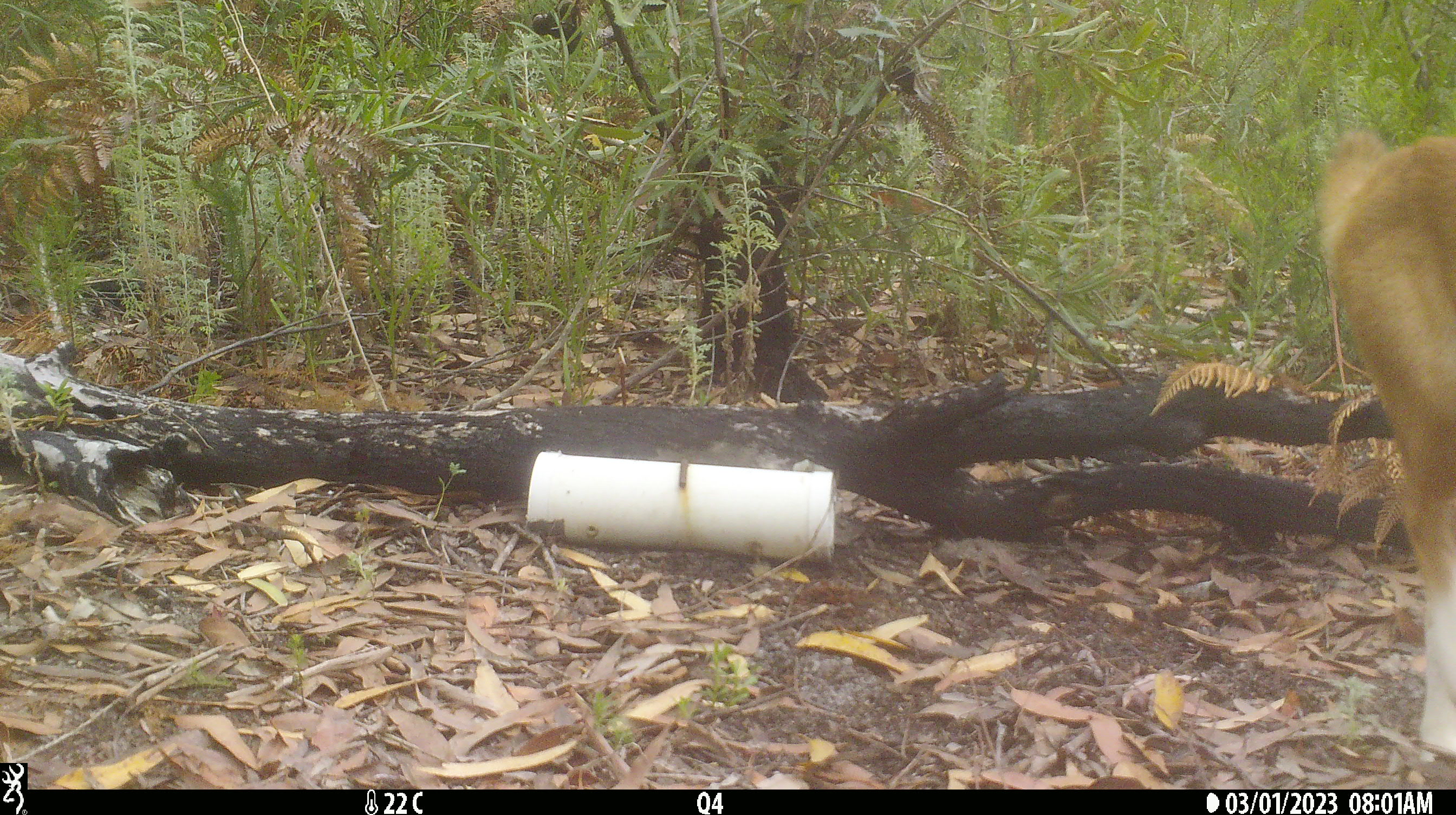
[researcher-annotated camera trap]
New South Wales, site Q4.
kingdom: Animalia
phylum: Chordata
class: Mammalia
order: Carnivora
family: Canidae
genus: Canis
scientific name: Canis familiaris dingo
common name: dingo